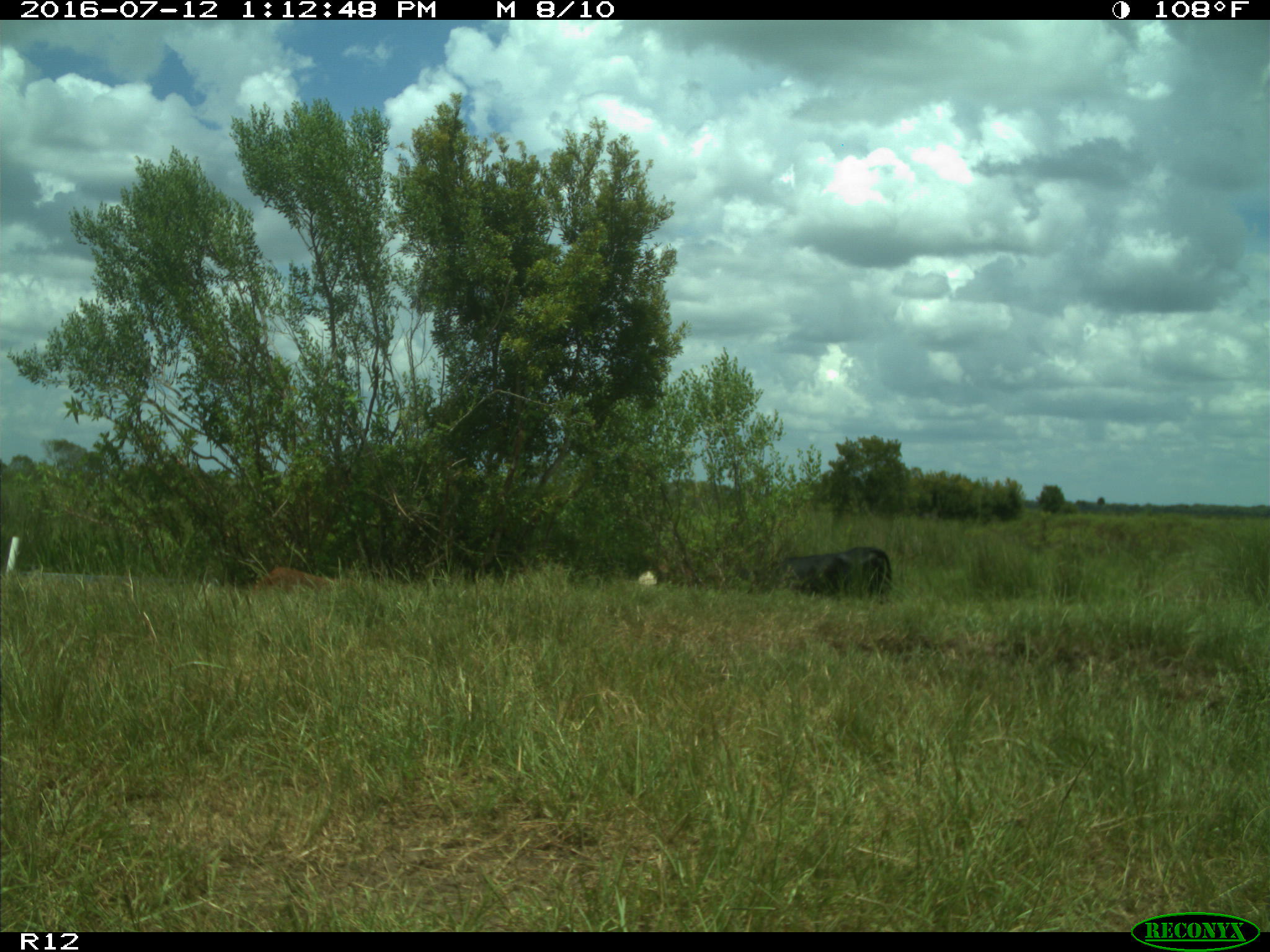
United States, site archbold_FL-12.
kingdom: Animalia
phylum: Chordata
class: Mammalia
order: Artiodactyla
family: Bovidae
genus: Bos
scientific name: Bos taurus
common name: domestic cow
Bos taurus (domestic cow).